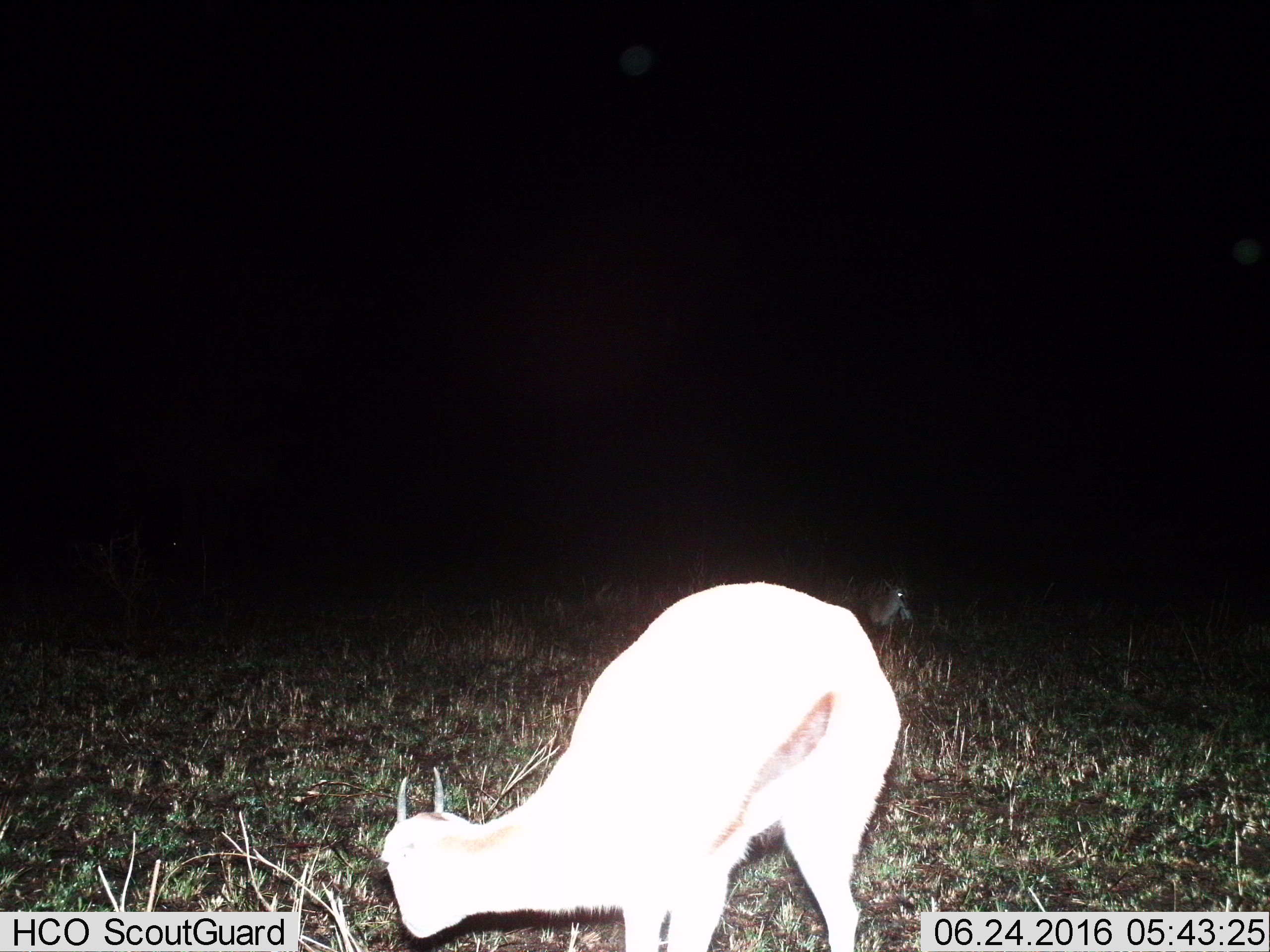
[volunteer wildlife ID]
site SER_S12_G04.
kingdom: Animalia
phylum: Chordata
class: Mammalia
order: Artiodactyla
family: Bovidae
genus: Eudorcas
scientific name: Eudorcas thomsonii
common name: thomson's gazelle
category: gazellethomsons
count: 2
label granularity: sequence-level